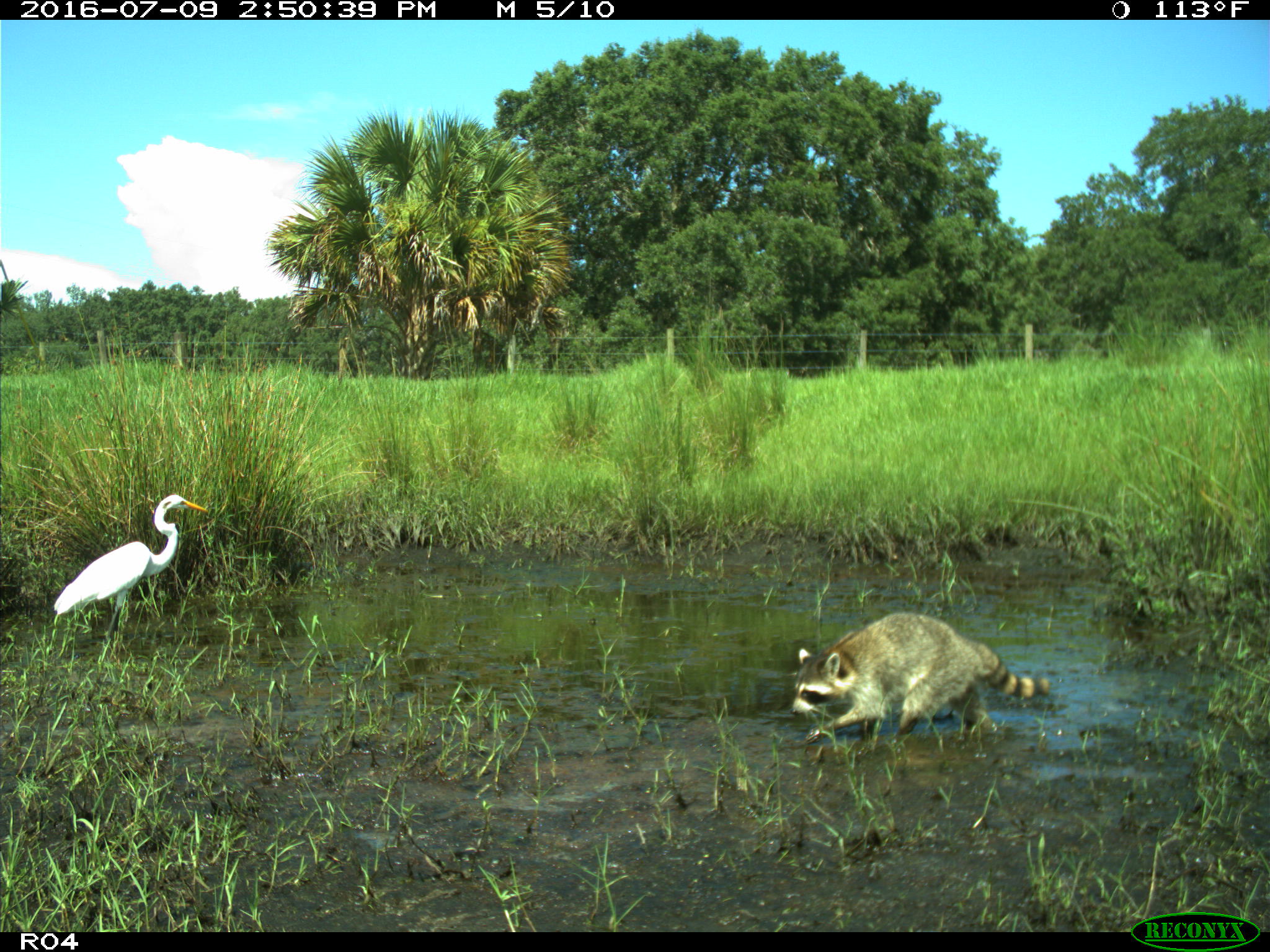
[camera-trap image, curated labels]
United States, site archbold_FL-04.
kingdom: Animalia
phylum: Chordata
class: Mammalia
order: Carnivora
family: Procyonidae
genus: Procyon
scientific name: Procyon lotor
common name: common raccoon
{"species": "Procyon lotor (common raccoon)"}